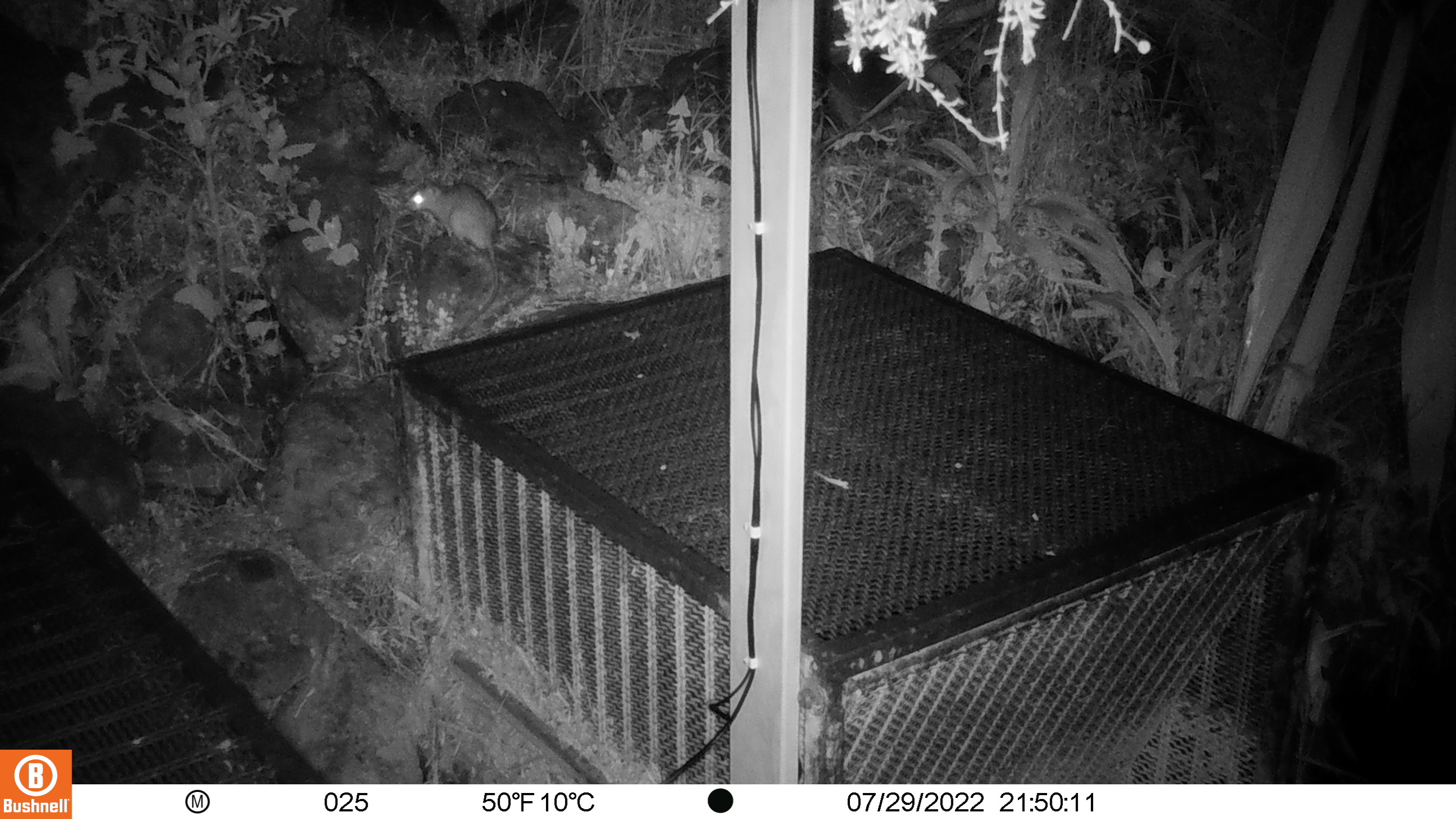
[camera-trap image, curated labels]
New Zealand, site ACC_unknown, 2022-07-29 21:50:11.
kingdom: Animalia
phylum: Chordata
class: Mammalia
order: Rodentia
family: Muridae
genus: Rattus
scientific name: Rattus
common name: rat